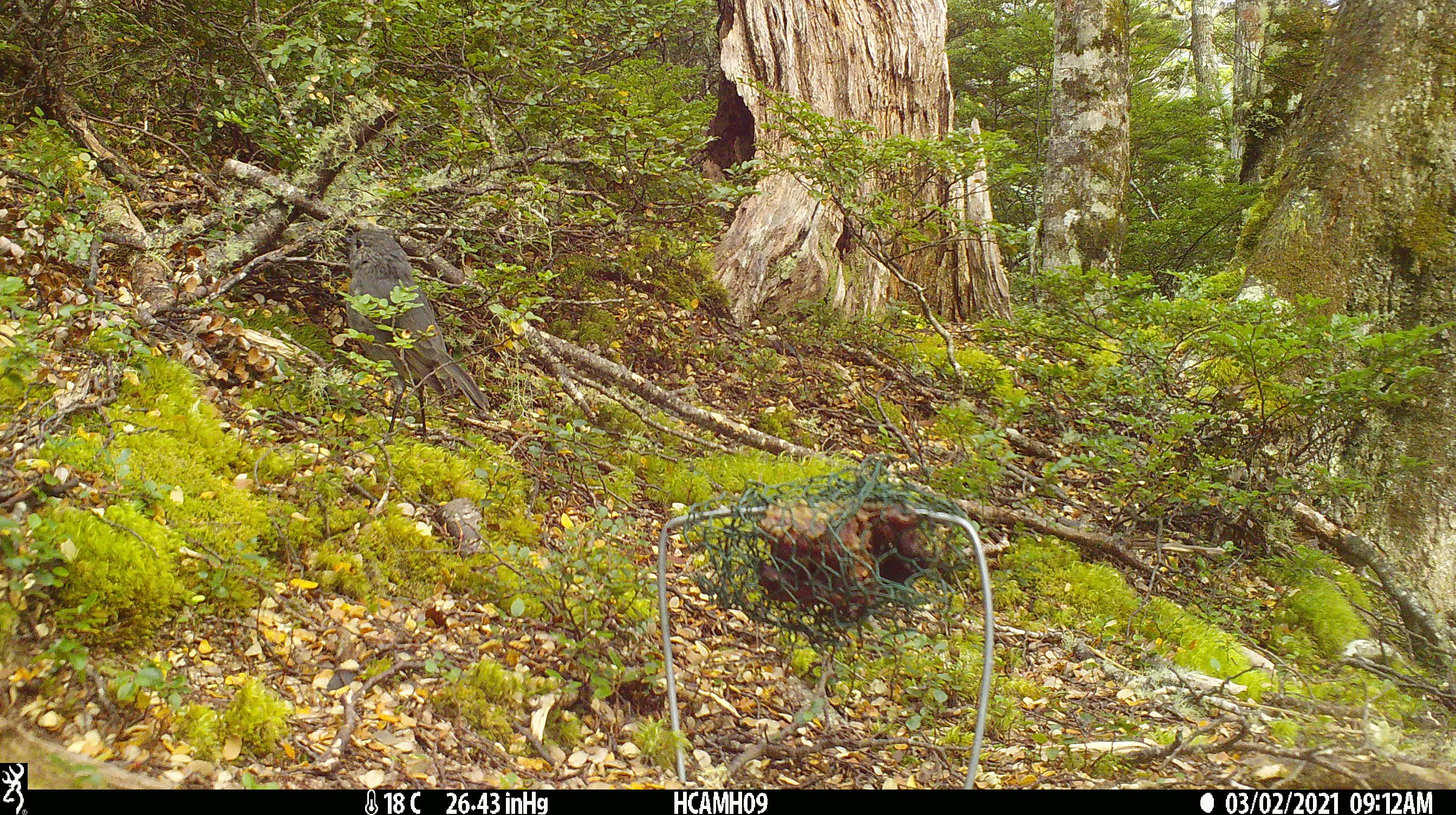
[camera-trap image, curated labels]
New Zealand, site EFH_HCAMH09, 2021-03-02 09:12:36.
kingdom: Animalia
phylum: Chordata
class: Aves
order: Passeriformes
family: Petroicidae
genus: Petroica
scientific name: Petroica australis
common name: new zealand robin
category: robin